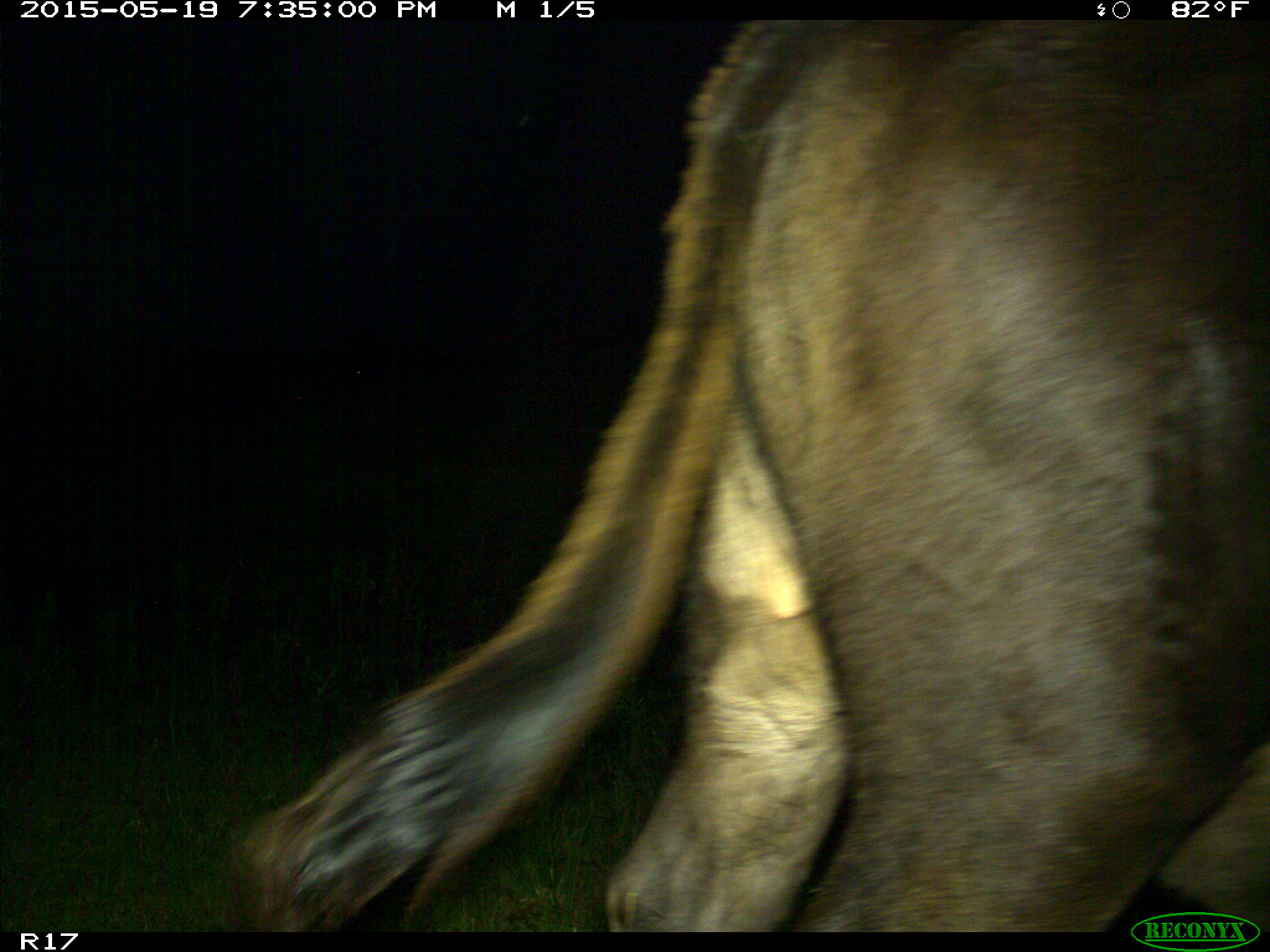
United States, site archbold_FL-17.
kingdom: Animalia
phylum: Chordata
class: Mammalia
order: Artiodactyla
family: Bovidae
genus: Bos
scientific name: Bos taurus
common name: domestic cow